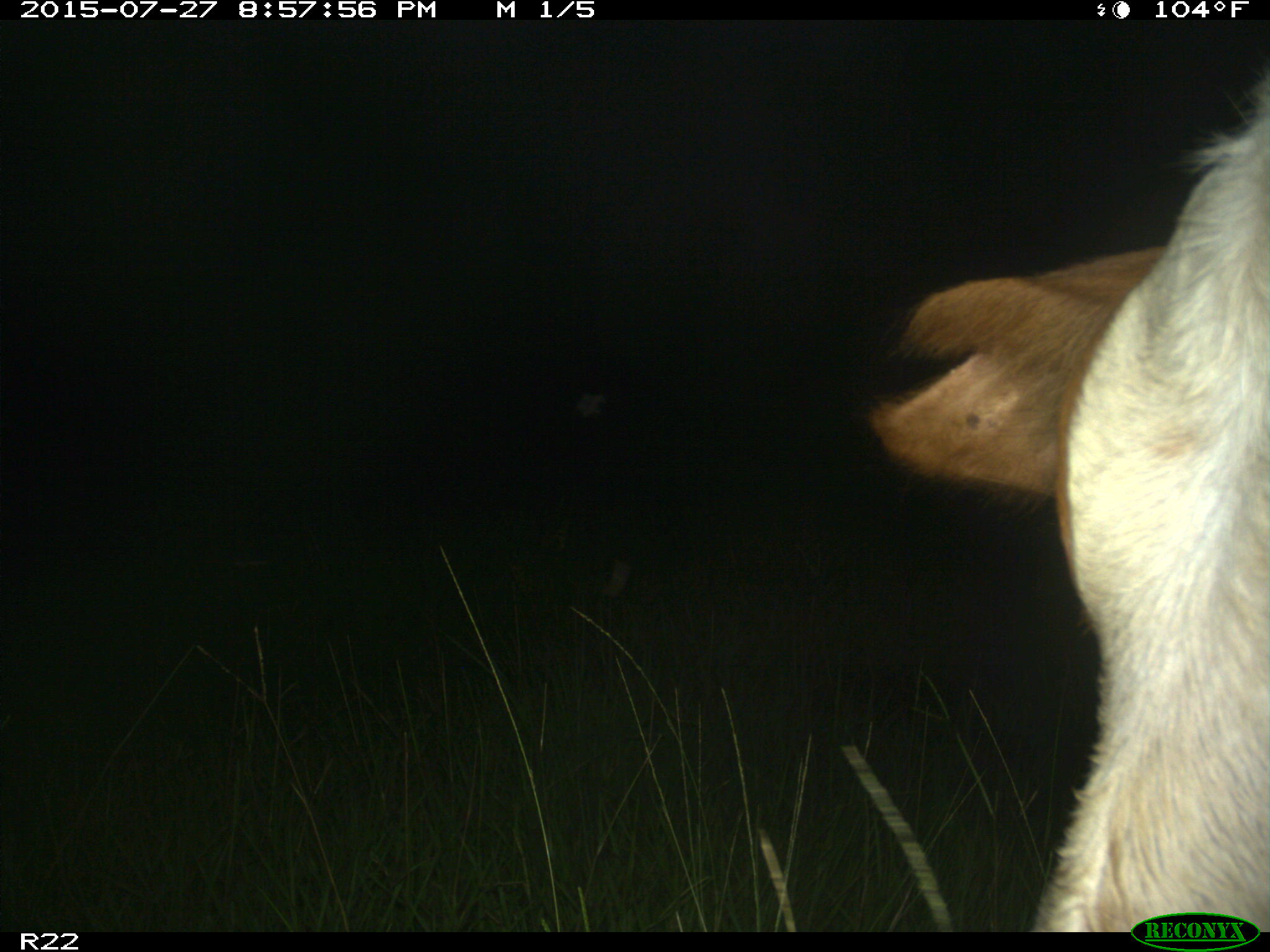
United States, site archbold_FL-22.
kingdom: Animalia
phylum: Chordata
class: Mammalia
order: Artiodactyla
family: Bovidae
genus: Bos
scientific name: Bos taurus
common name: domestic cow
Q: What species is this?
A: Bos taurus (domestic cow).